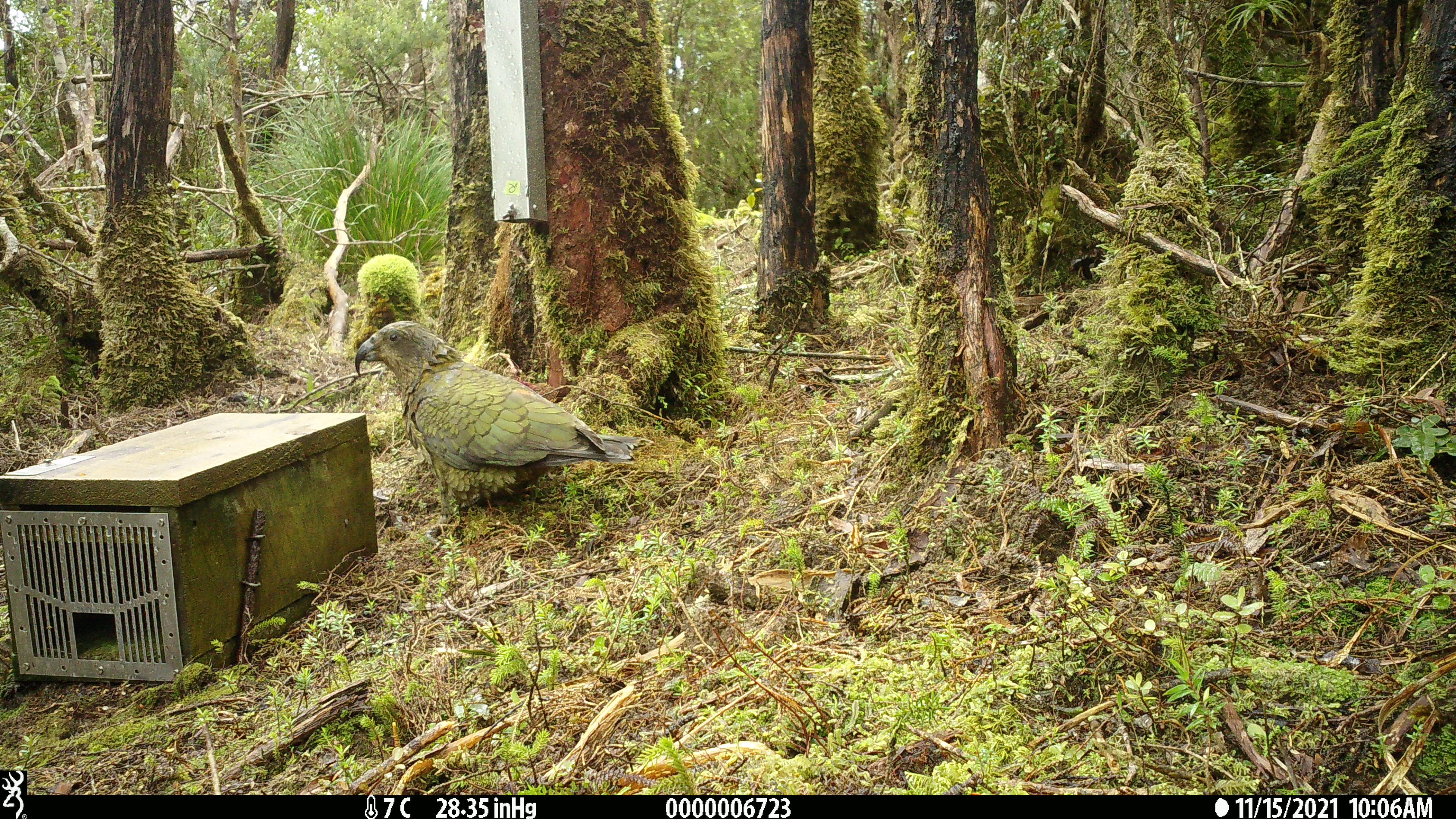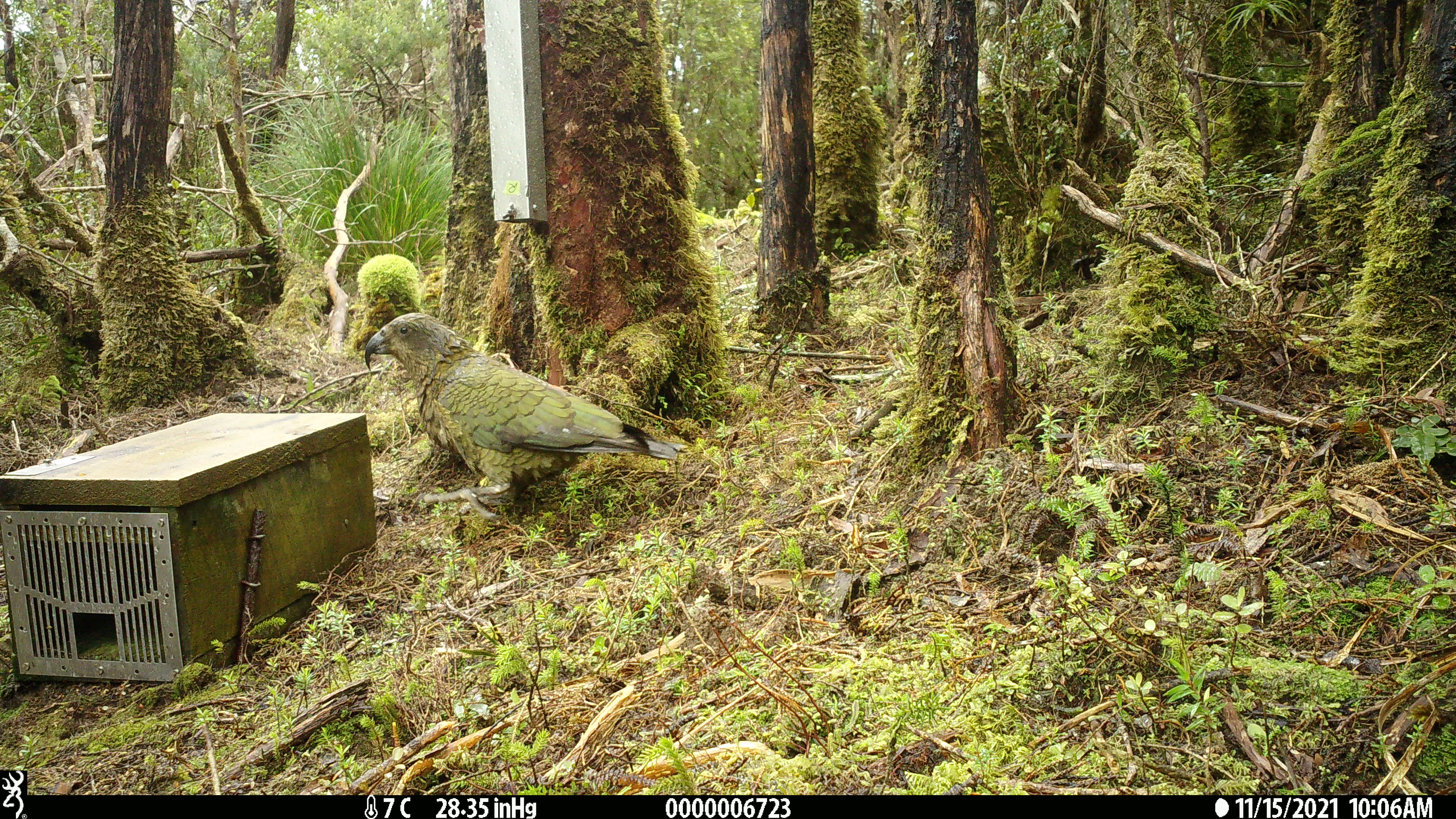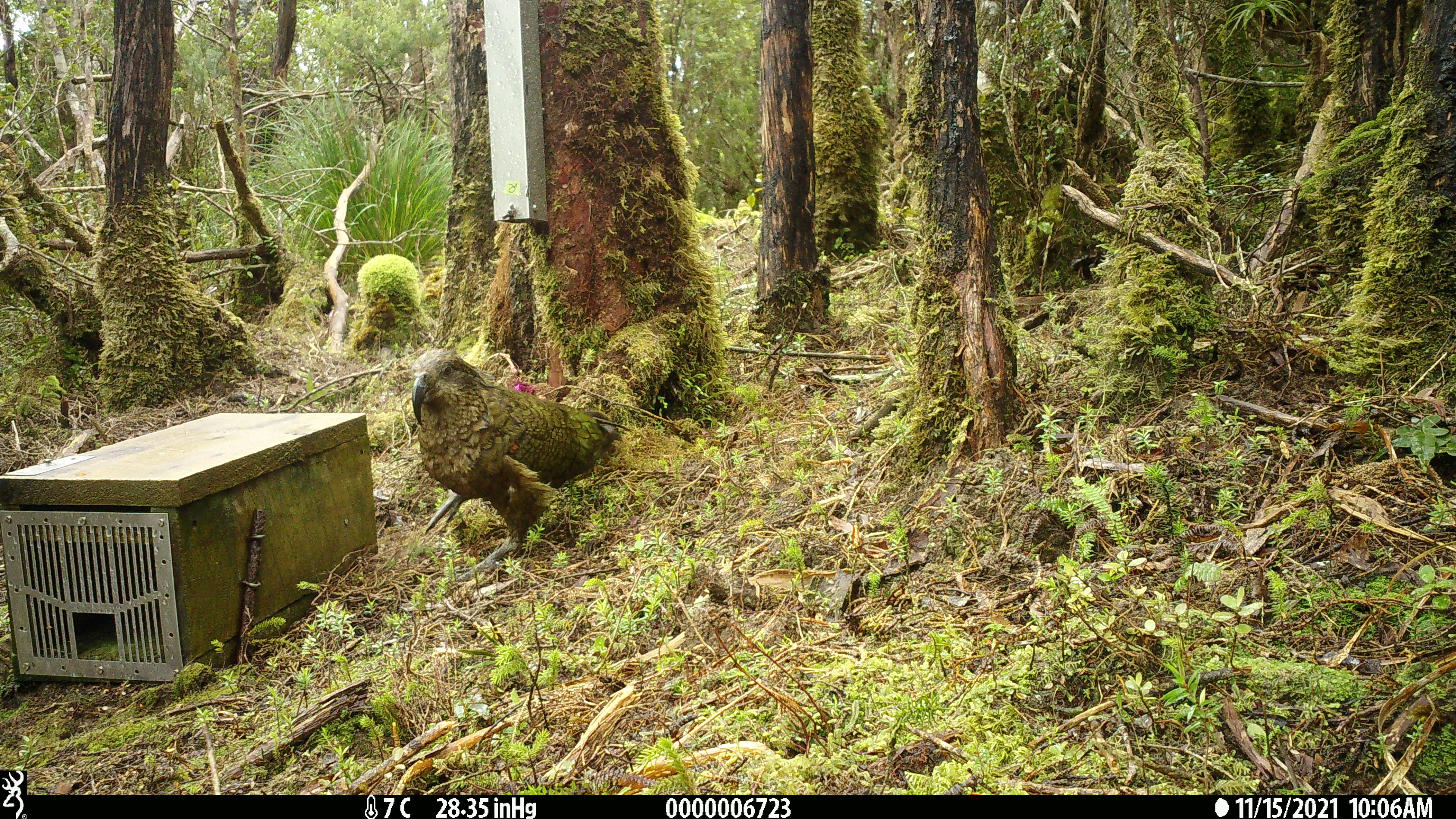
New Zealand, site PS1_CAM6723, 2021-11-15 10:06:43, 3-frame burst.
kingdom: Animalia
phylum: Chordata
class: Aves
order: Psittaciformes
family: Strigopidae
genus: Nestor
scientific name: Nestor notabilis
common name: kea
Kea (Nestor notabilis).